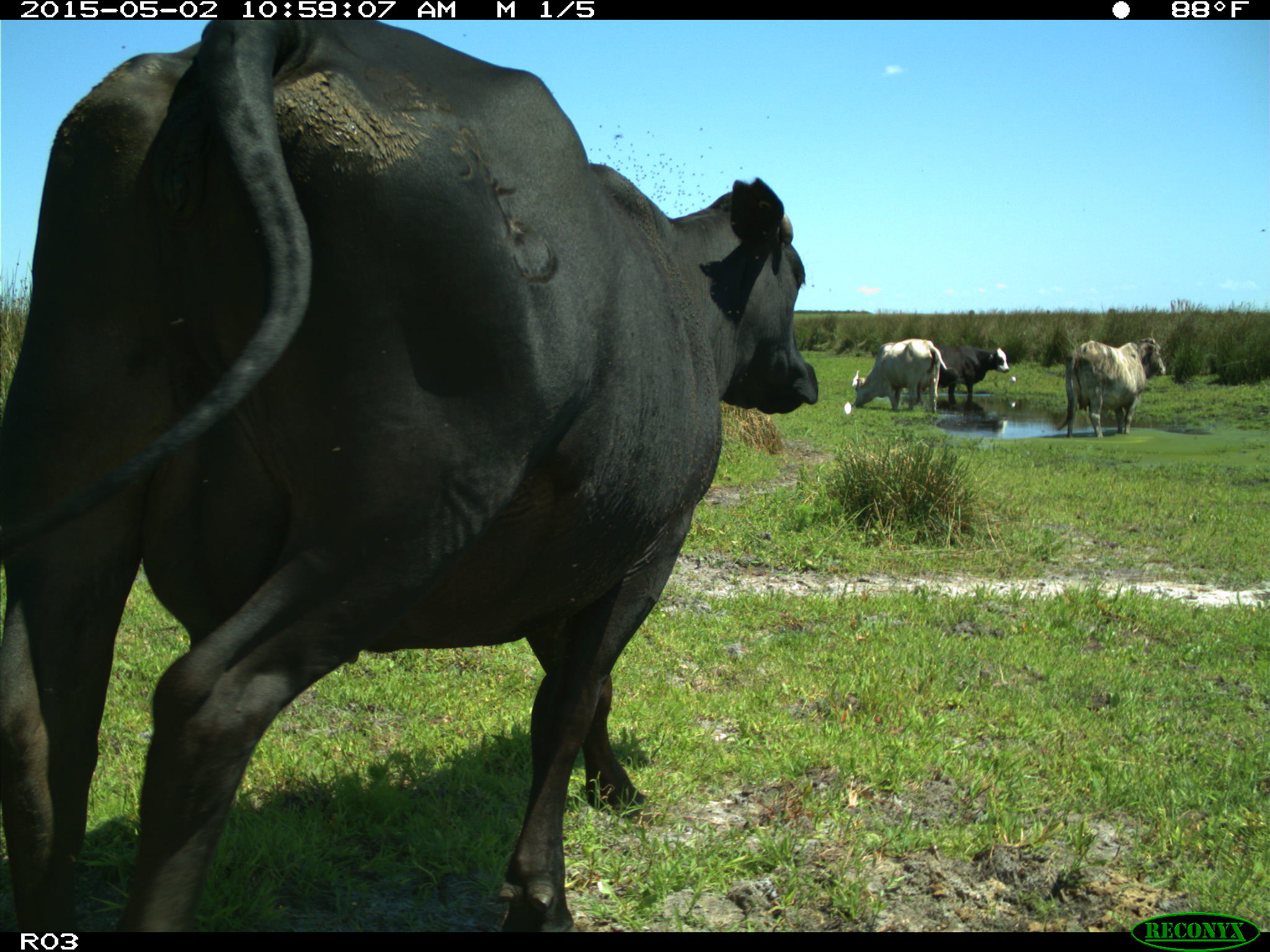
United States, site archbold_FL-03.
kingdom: Animalia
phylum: Chordata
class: Mammalia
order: Artiodactyla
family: Bovidae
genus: Bos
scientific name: Bos taurus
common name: domestic cow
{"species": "Bos taurus (domestic cow)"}